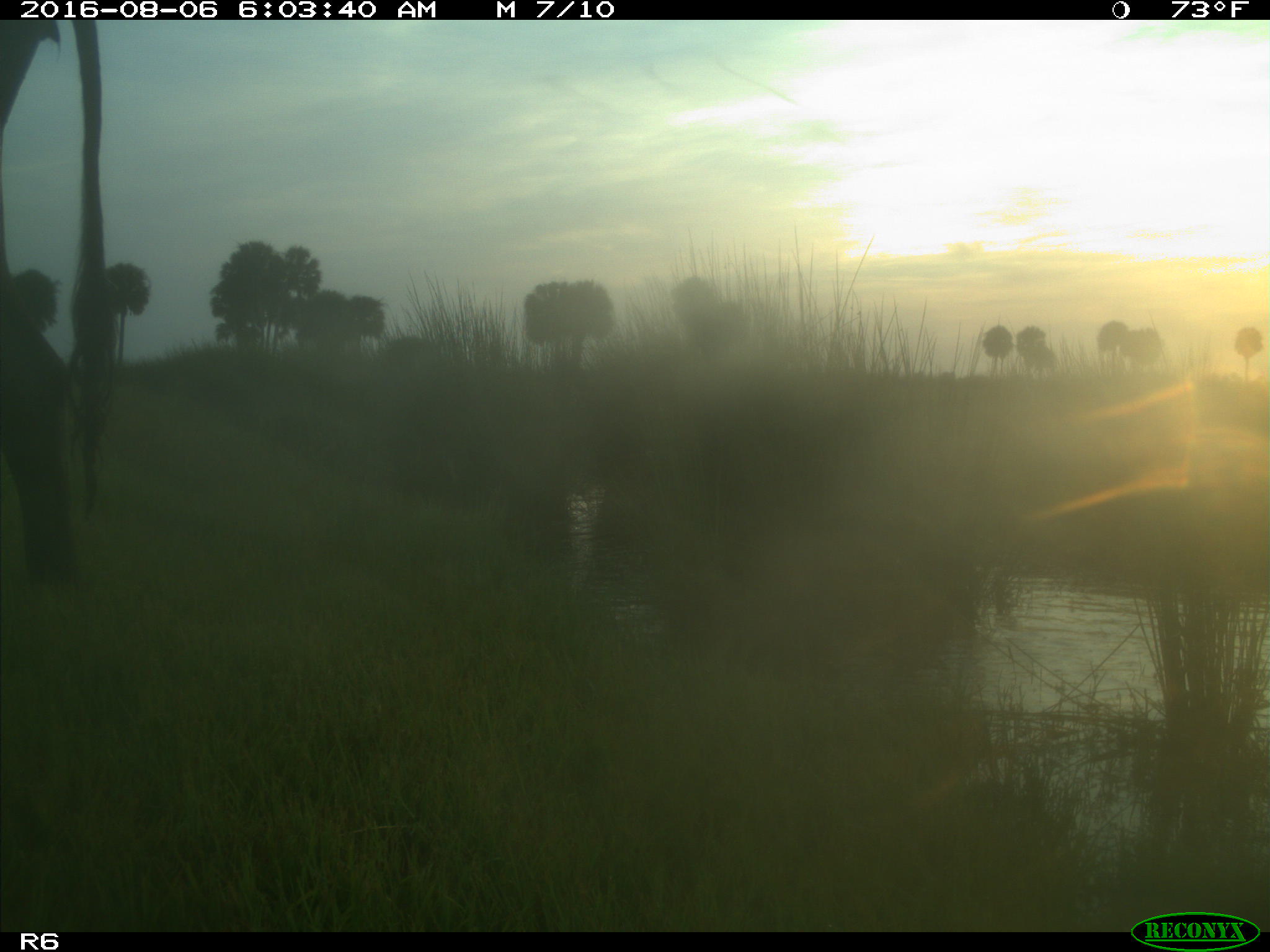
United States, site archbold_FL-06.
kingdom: Animalia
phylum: Chordata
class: Mammalia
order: Artiodactyla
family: Bovidae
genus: Bos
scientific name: Bos taurus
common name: domestic cow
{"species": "Bos taurus (domestic cow)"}